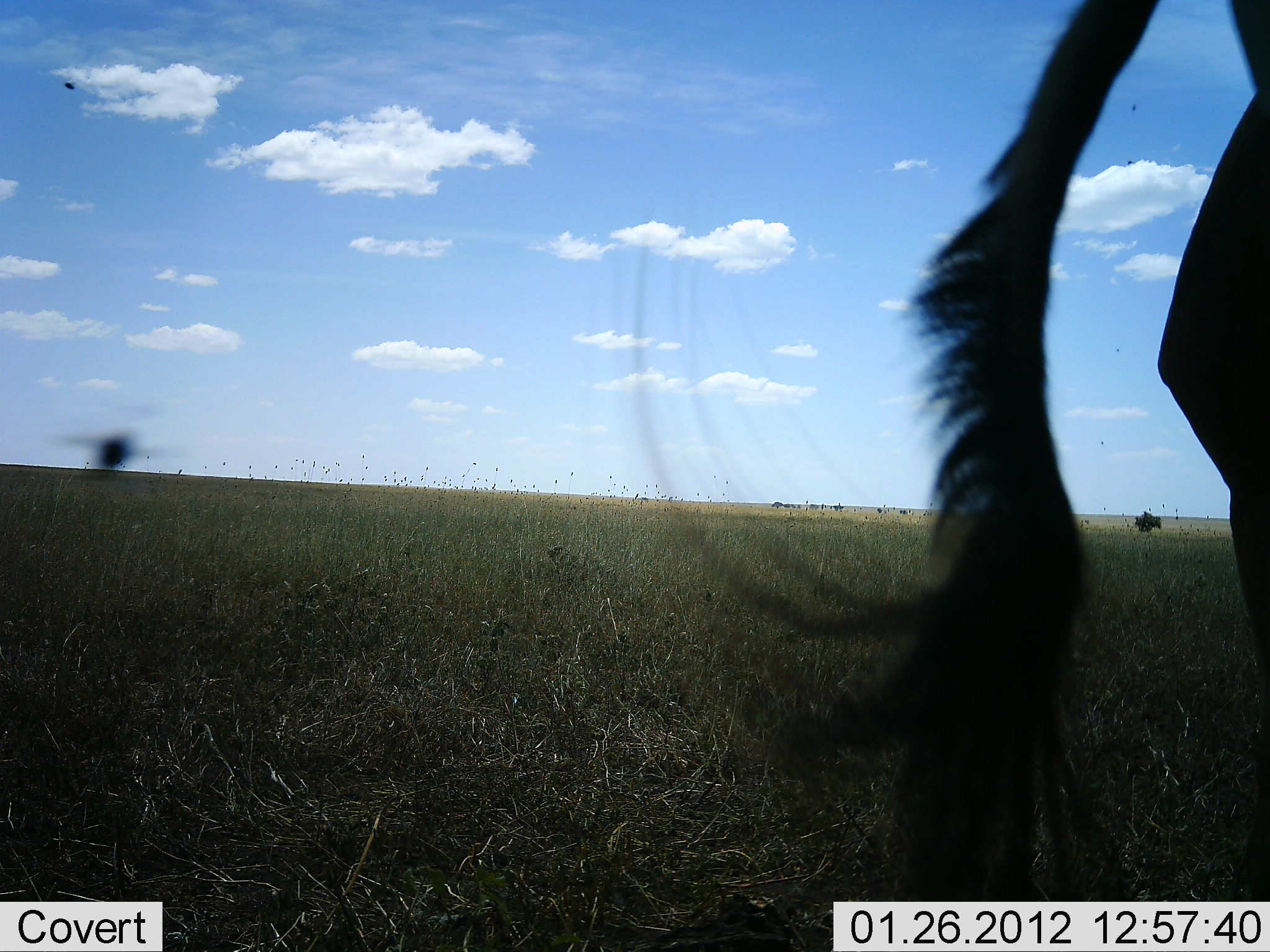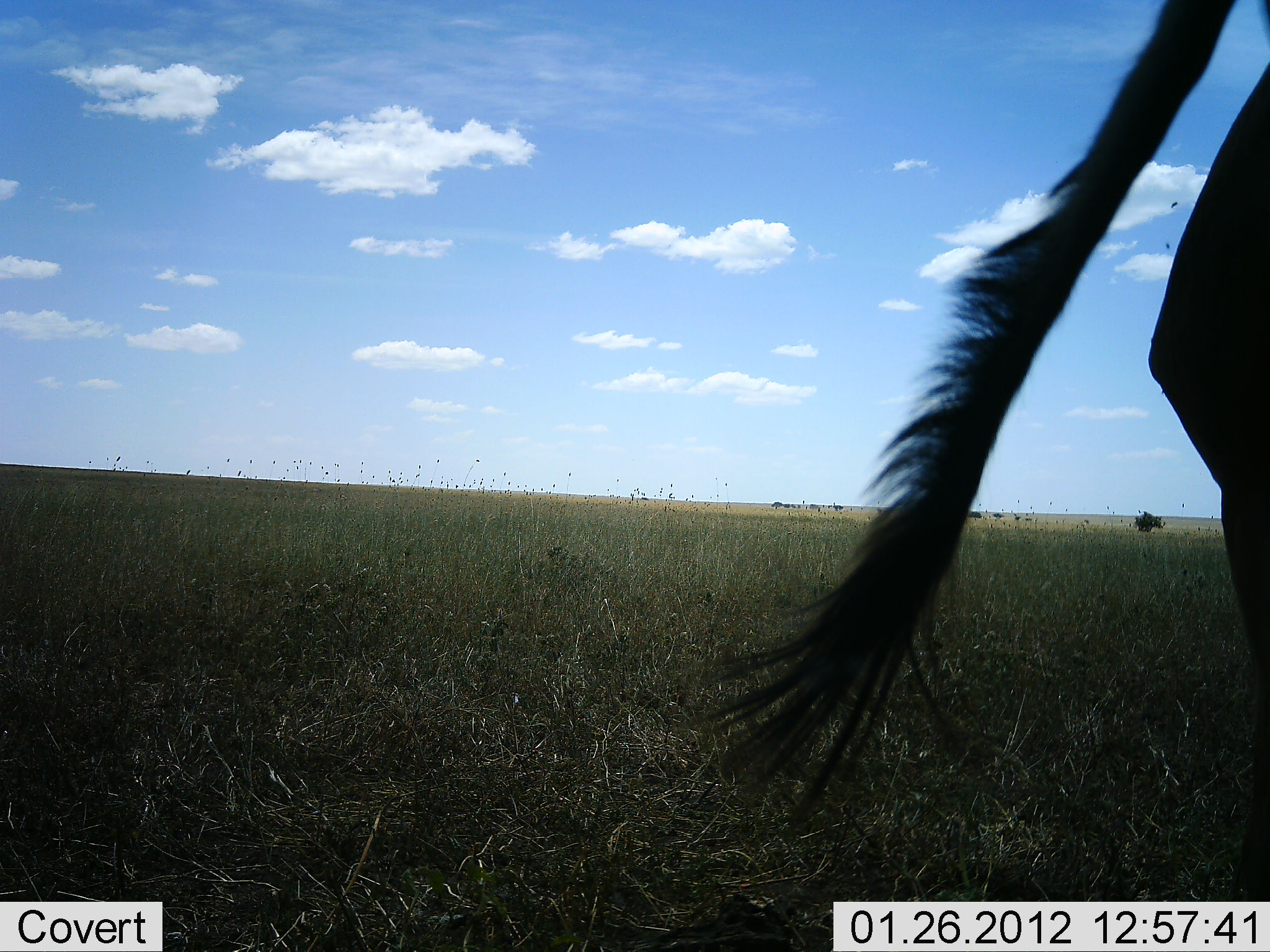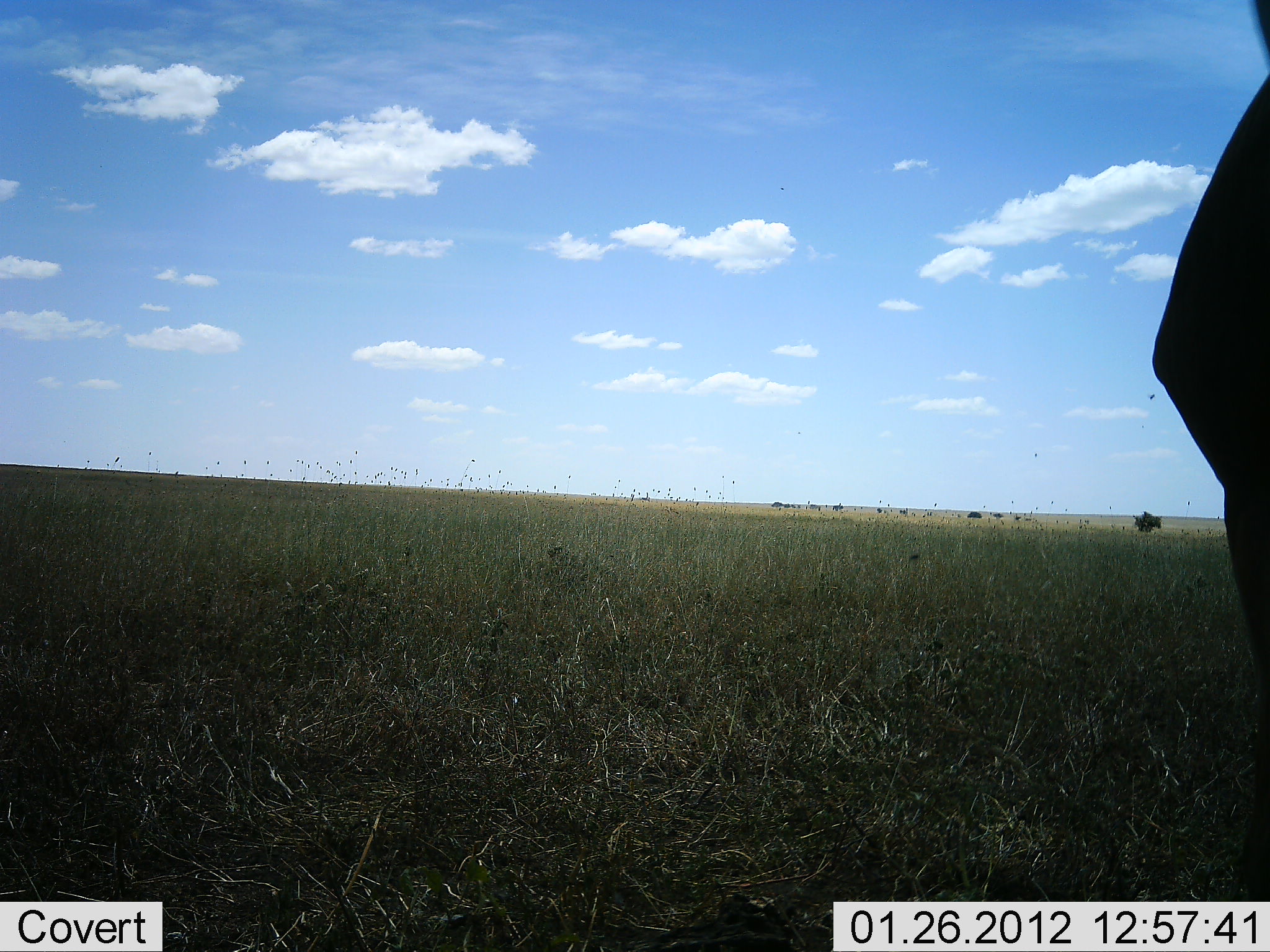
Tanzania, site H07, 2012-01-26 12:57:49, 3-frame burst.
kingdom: Animalia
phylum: Chordata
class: Mammalia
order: Artiodactyla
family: Bovidae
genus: Connochaetes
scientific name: Connochaetes taurinus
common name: blue wildebeest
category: wildebeest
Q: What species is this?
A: Wildebeest (blue wildebeest) (Connochaetes taurinus).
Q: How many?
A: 1.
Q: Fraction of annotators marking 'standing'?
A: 67%.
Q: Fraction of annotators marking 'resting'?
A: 0%.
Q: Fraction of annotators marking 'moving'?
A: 44%.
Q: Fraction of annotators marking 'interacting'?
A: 0%.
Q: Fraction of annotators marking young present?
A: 0%.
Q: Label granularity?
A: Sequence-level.